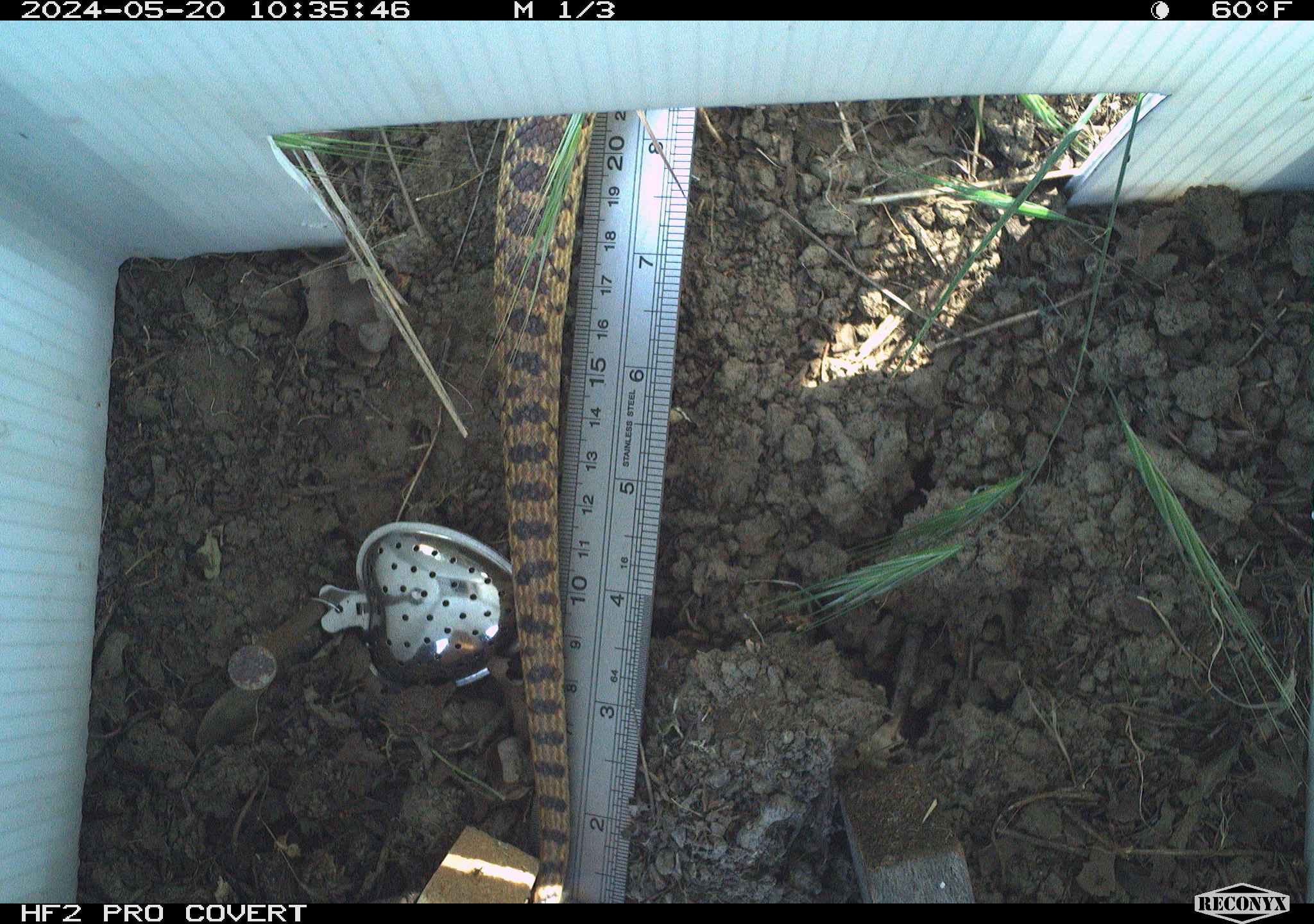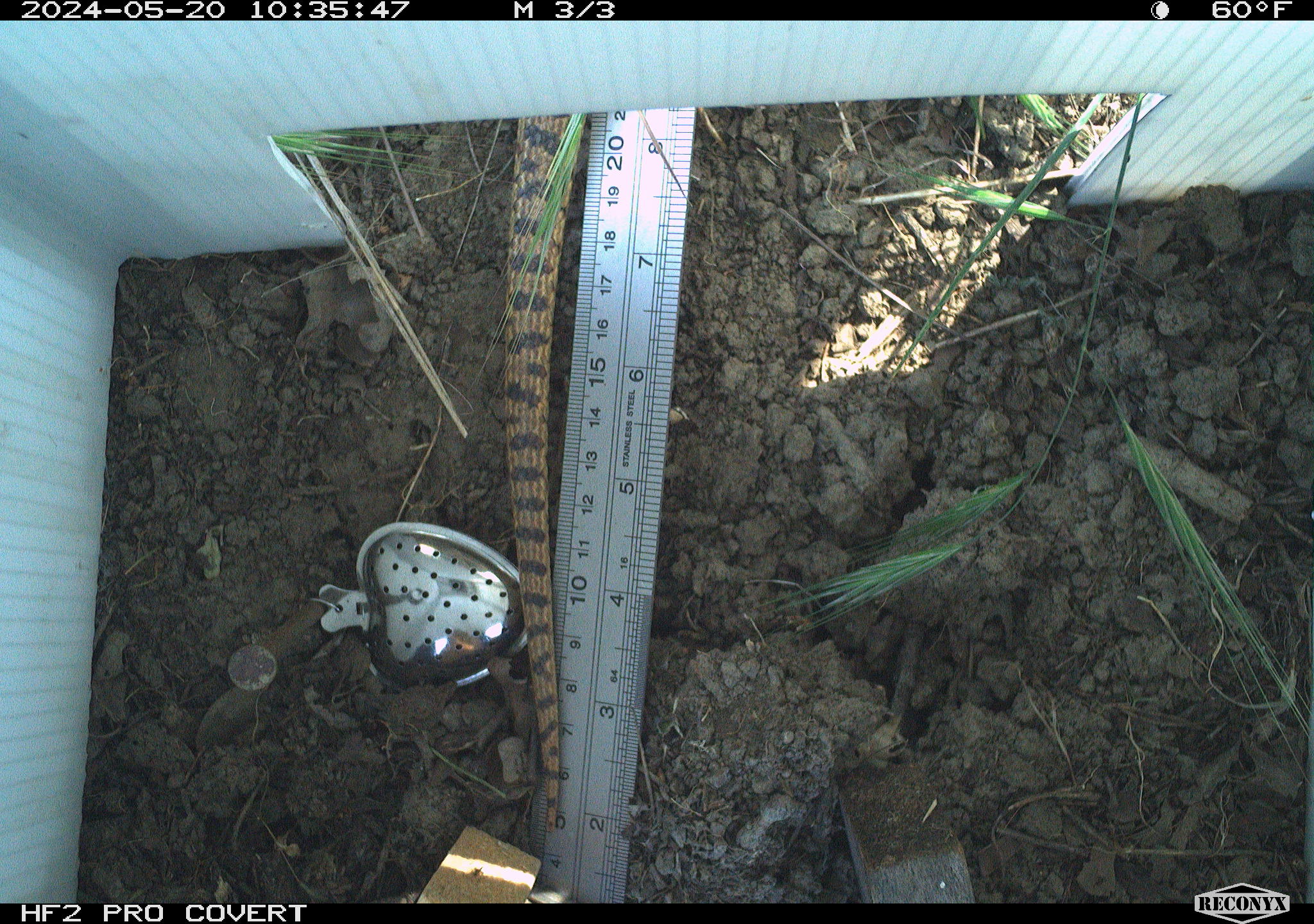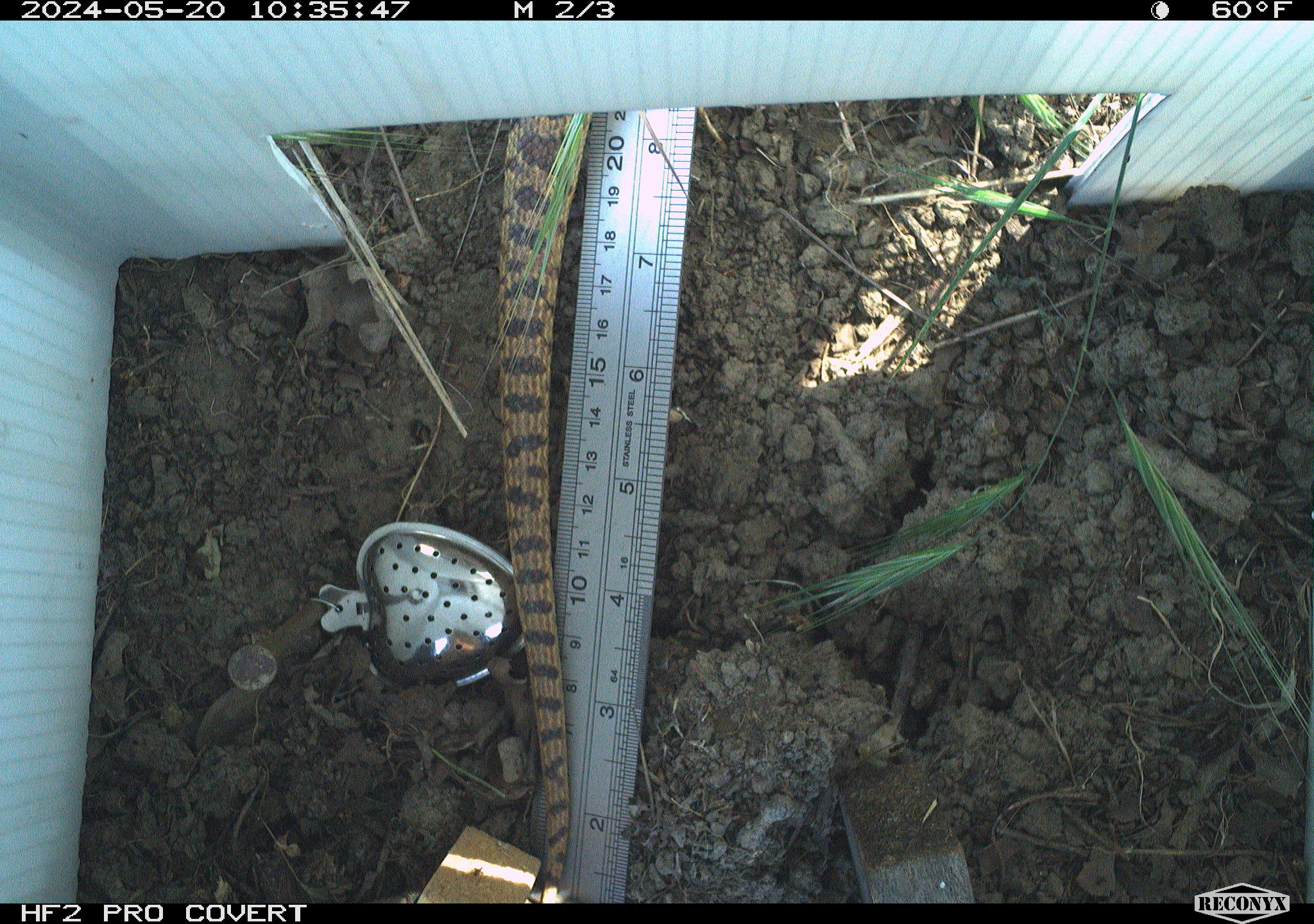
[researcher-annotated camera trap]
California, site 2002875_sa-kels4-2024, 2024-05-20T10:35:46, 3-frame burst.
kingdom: Animalia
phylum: Chordata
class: Reptilia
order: Squamata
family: Colubridae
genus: Pituophis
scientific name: Pituophis catenifer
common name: gophersnake